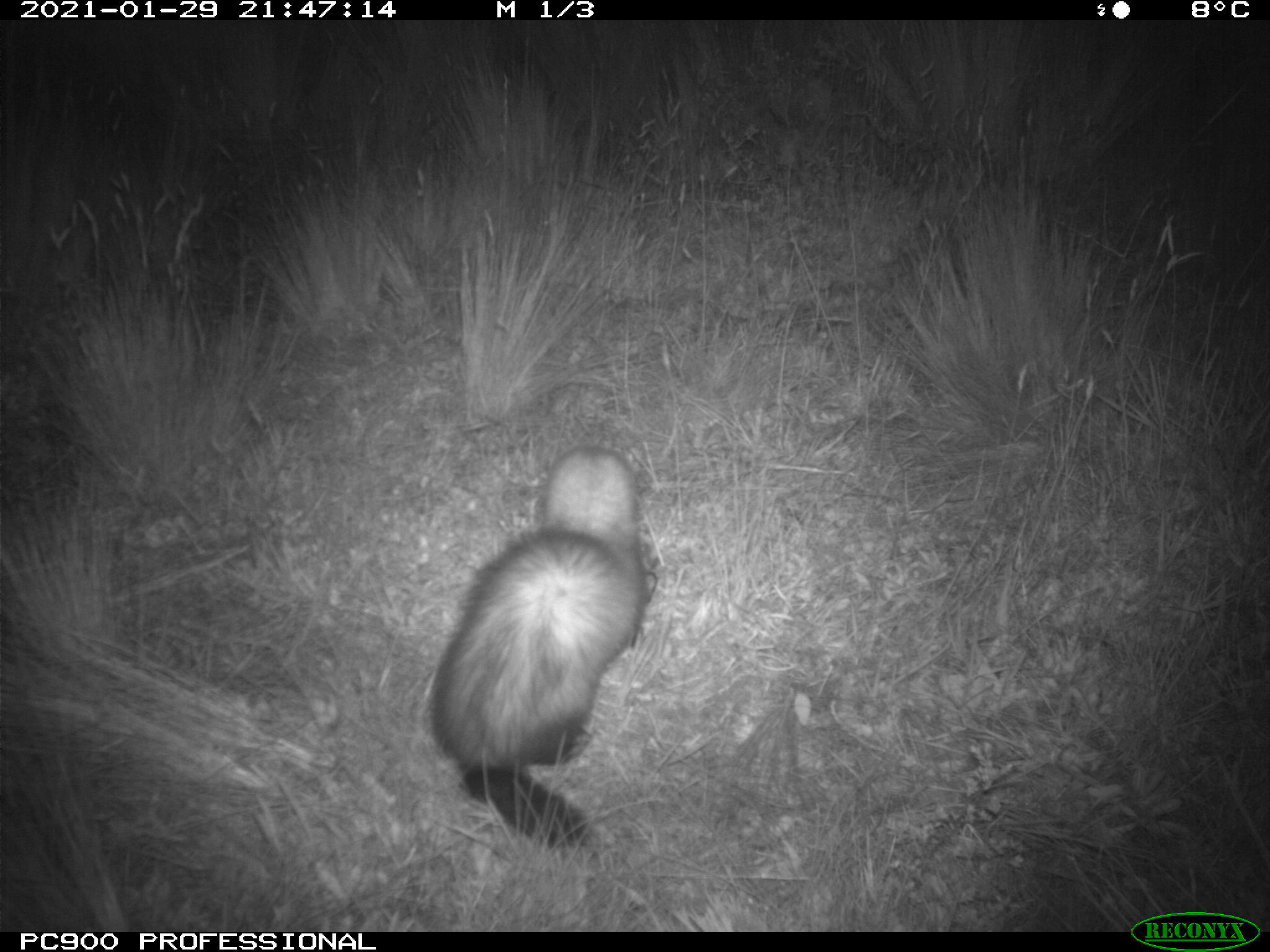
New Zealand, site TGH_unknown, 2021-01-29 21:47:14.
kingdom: Animalia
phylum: Chordata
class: Mammalia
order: Carnivora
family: Mustelidae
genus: Mustela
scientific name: Mustela furo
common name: ferret